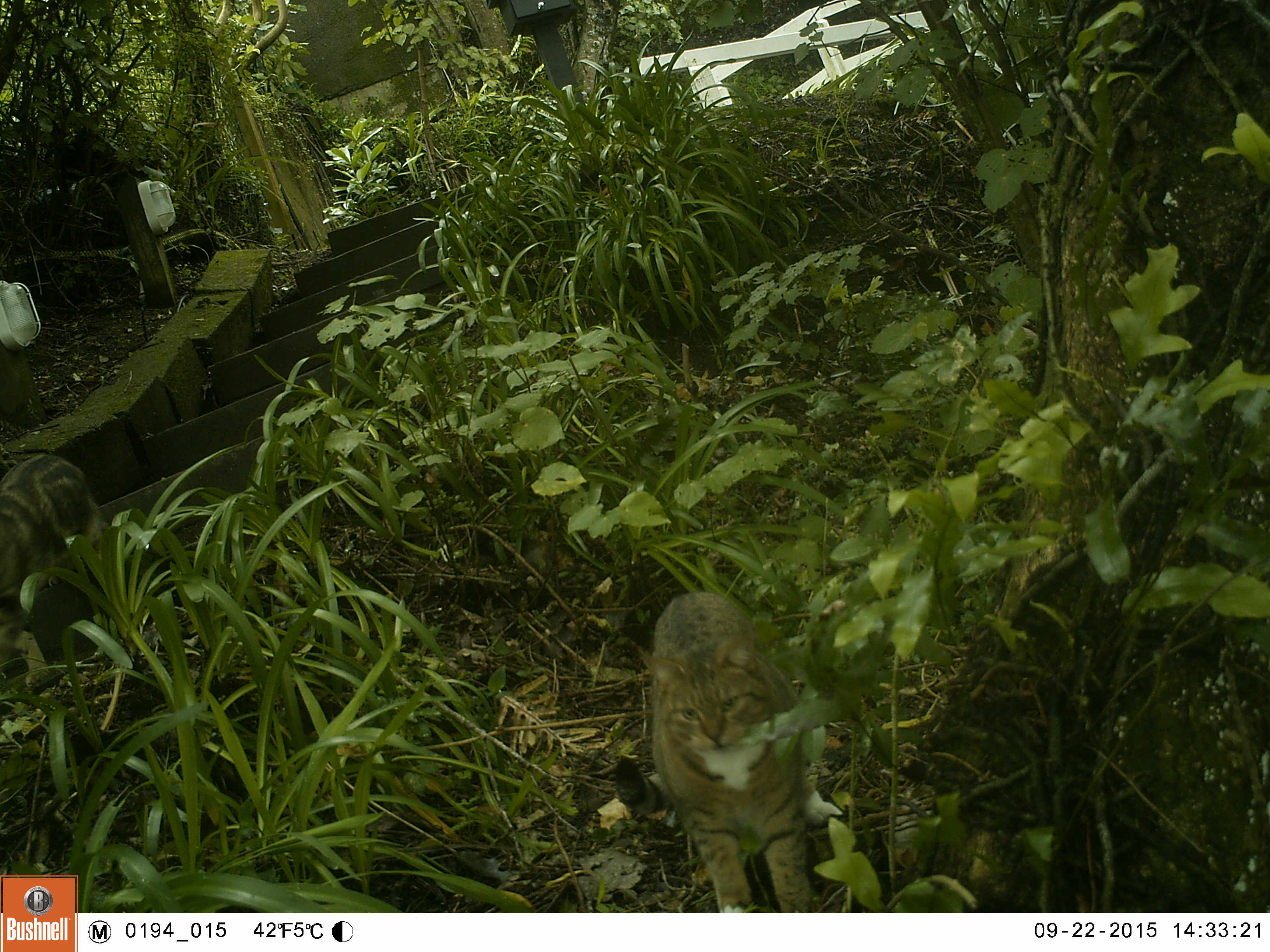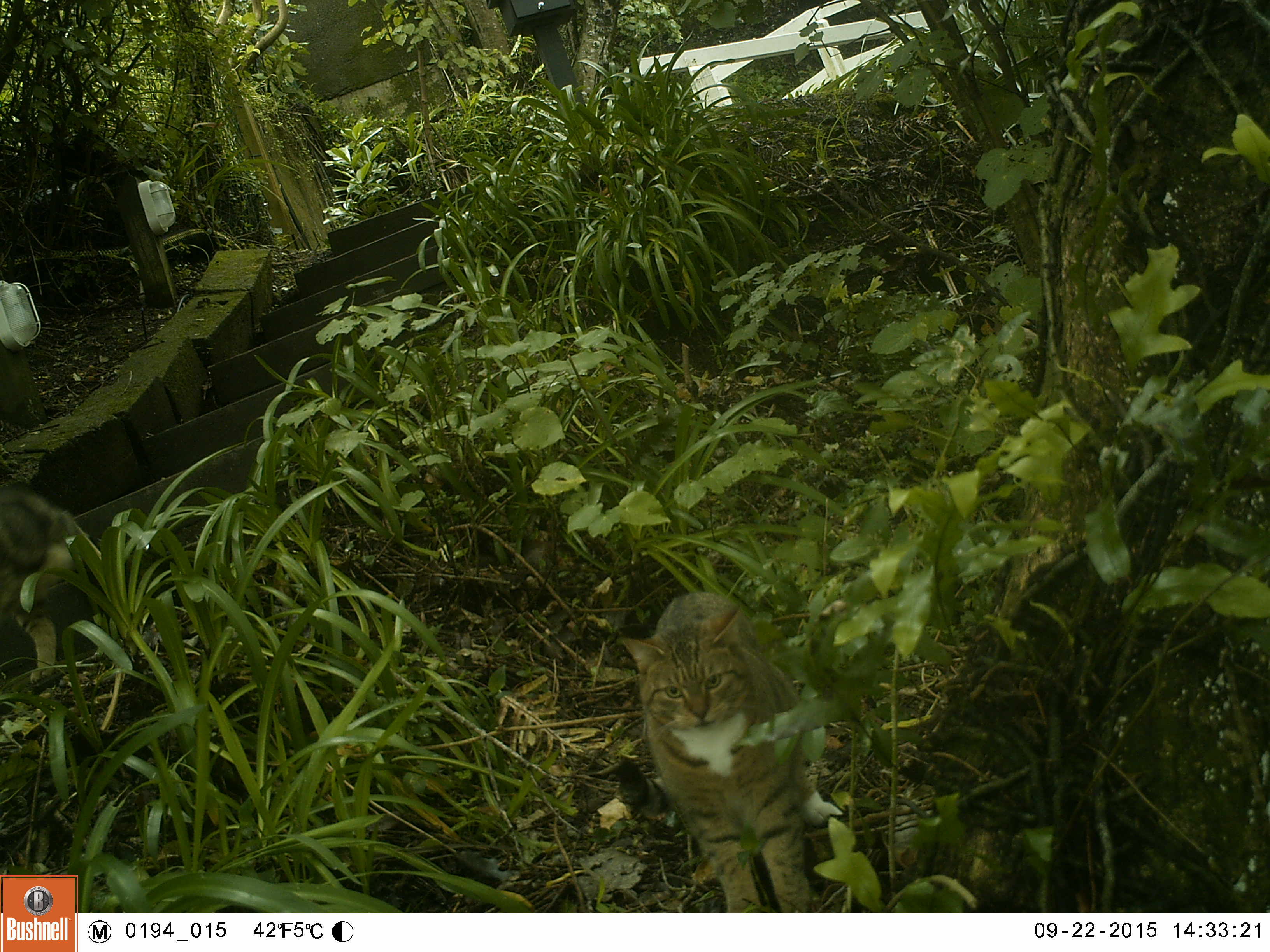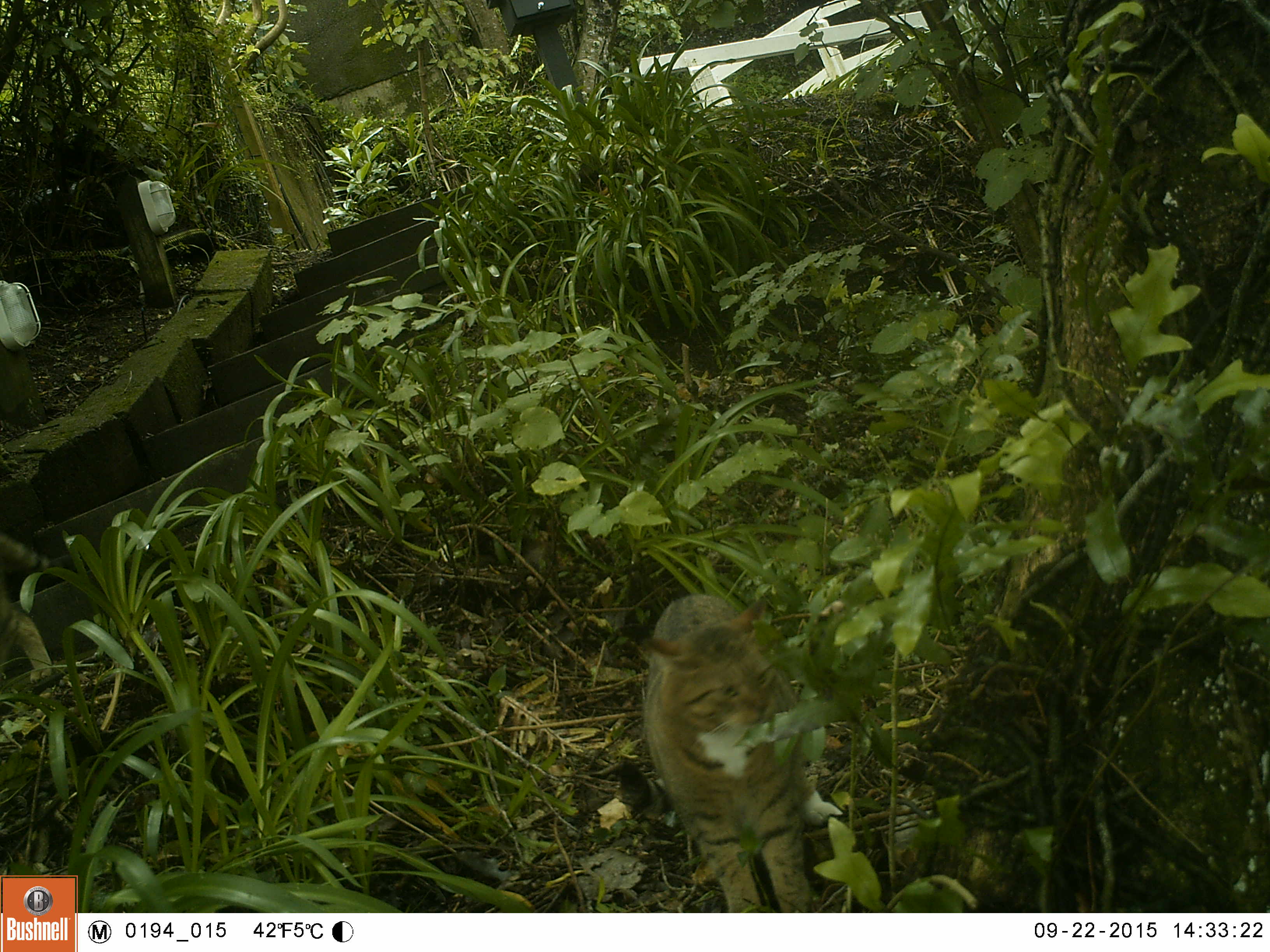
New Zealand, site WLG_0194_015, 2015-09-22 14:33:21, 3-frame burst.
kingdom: Animalia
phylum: Chordata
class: Mammalia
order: Carnivora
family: Felidae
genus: Felis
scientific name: Felis catus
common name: domestic cat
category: cat